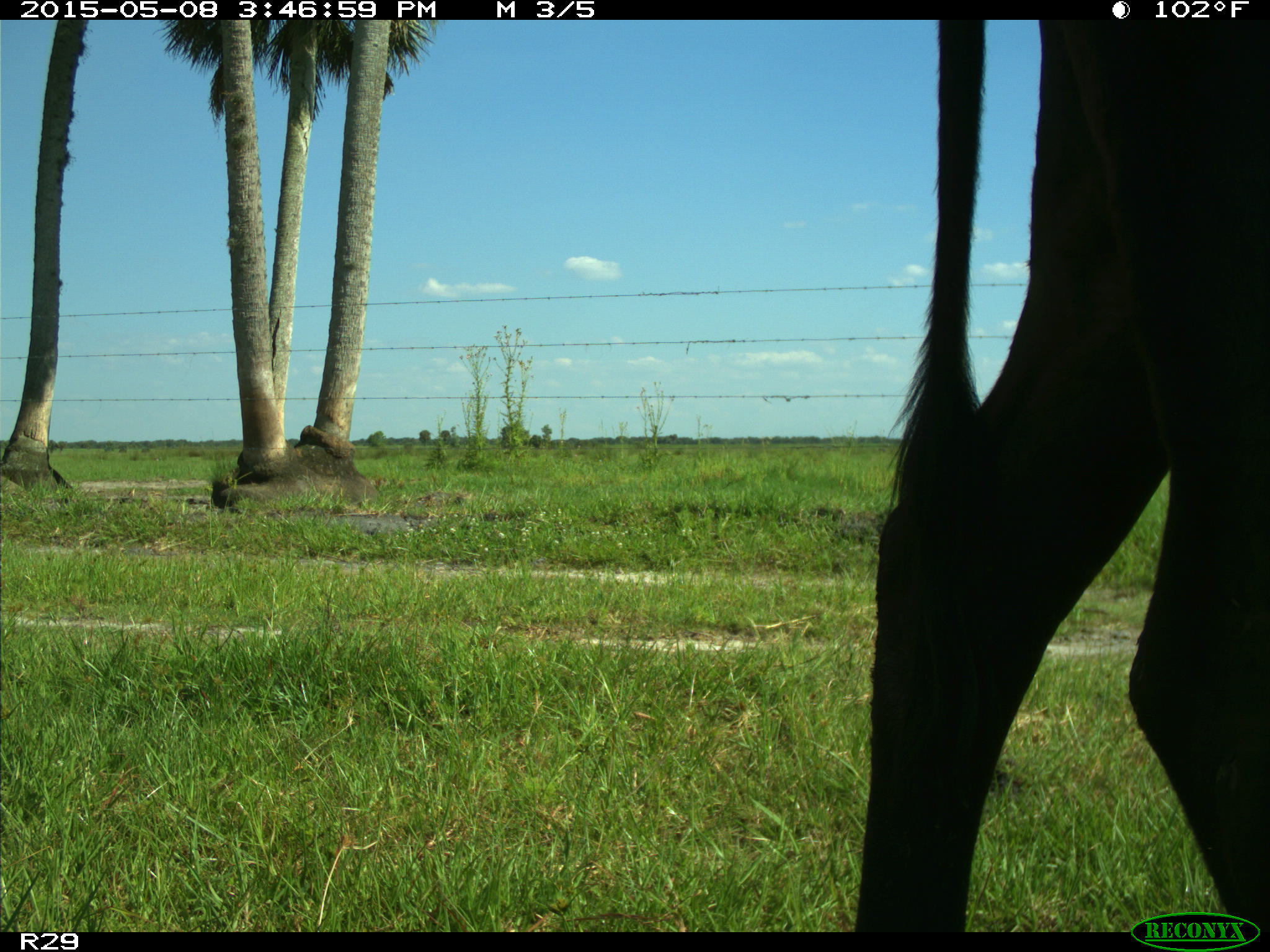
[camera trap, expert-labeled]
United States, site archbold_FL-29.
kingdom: Animalia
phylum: Chordata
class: Mammalia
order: Artiodactyla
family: Bovidae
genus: Bos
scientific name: Bos taurus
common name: domestic cow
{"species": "Bos taurus (domestic cow)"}